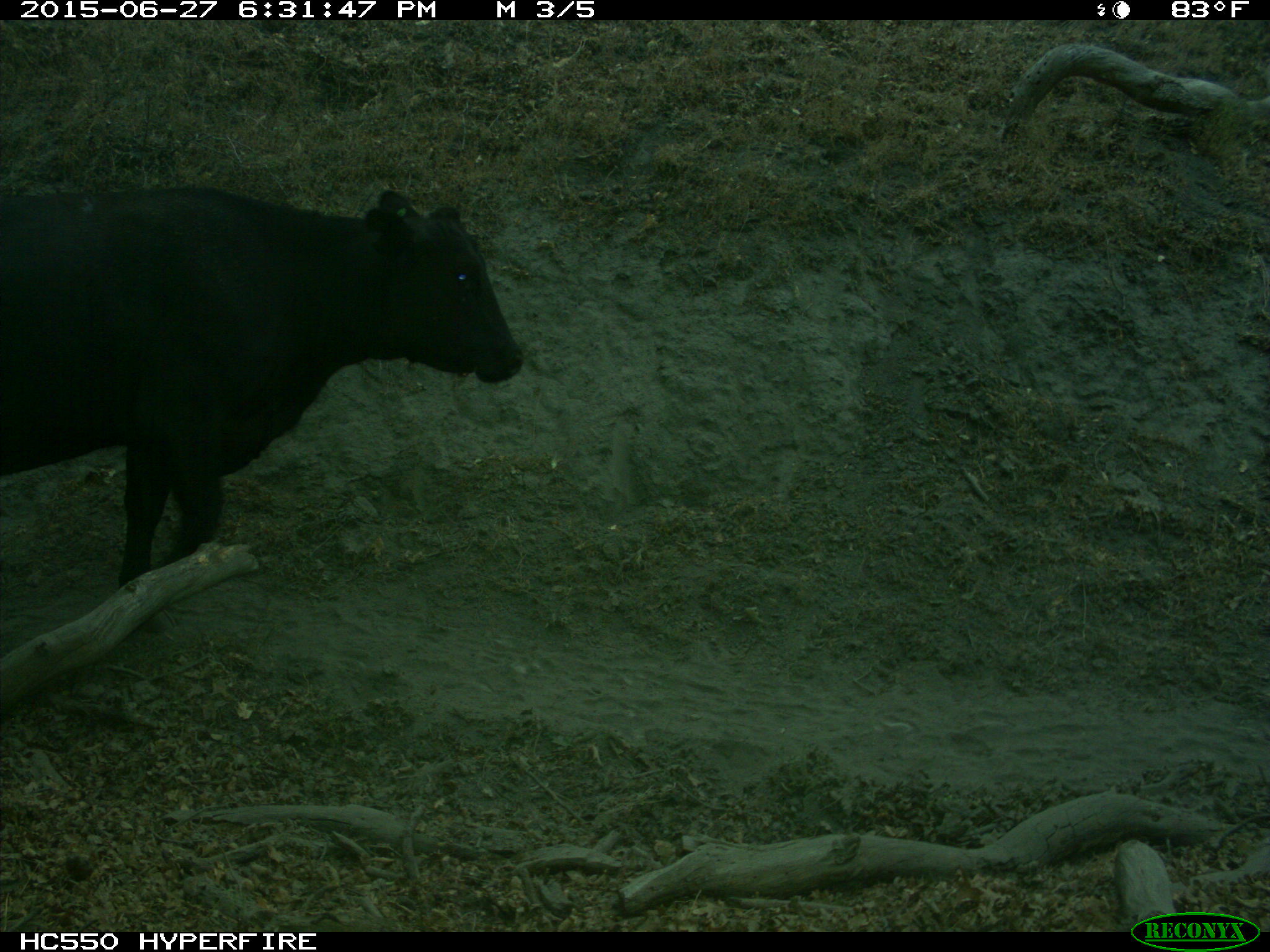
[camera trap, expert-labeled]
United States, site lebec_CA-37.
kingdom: Animalia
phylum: Chordata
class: Mammalia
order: Artiodactyla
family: Bovidae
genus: Bos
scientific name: Bos taurus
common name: domestic cow